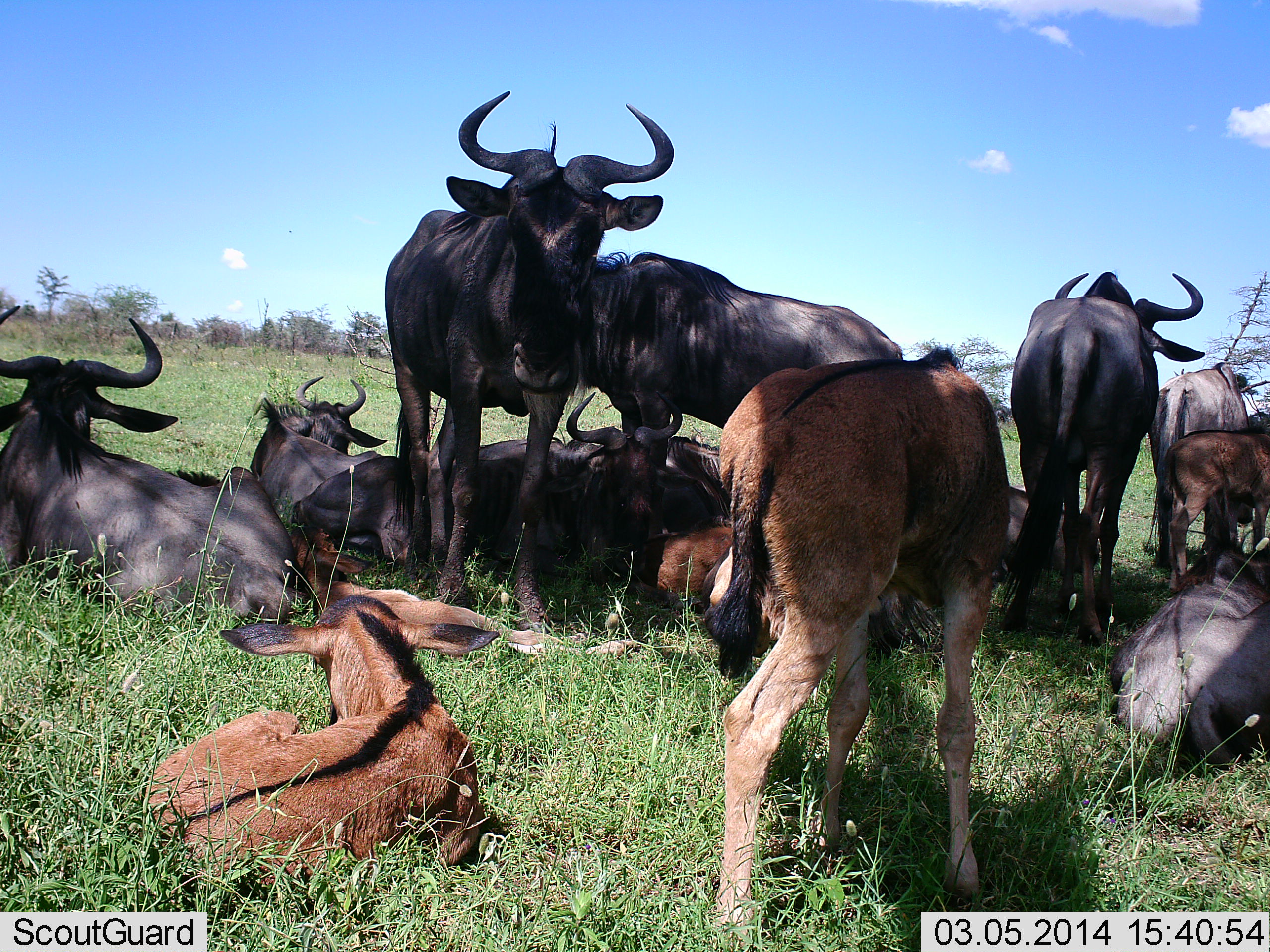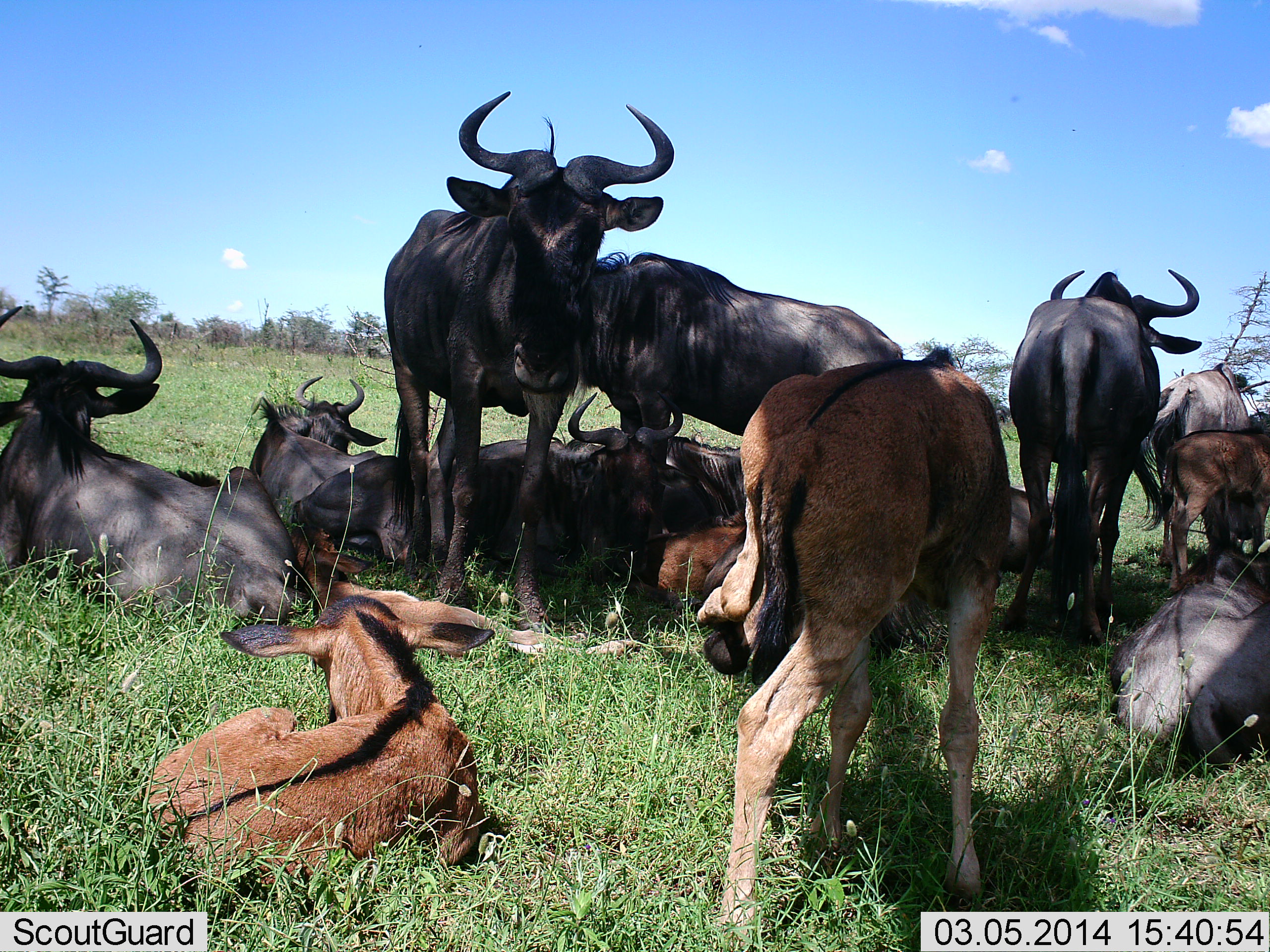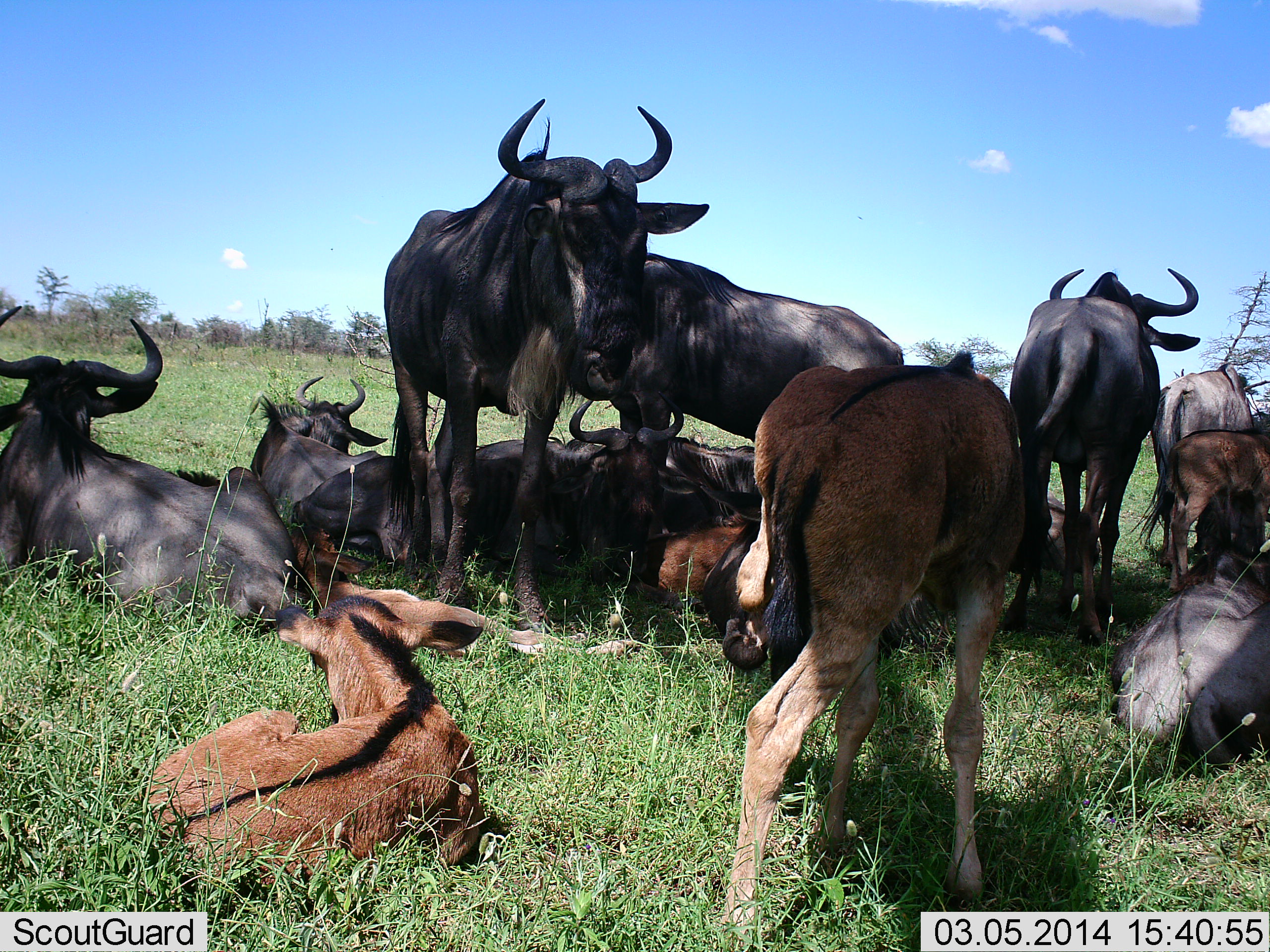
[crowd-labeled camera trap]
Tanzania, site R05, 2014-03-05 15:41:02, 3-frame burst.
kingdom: Animalia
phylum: Chordata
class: Mammalia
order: Artiodactyla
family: Bovidae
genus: Connochaetes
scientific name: Connochaetes taurinus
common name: blue wildebeest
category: wildebeest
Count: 11-50.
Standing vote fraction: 90%.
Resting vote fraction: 100%.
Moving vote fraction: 0%.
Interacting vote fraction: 20%.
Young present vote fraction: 90%.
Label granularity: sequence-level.